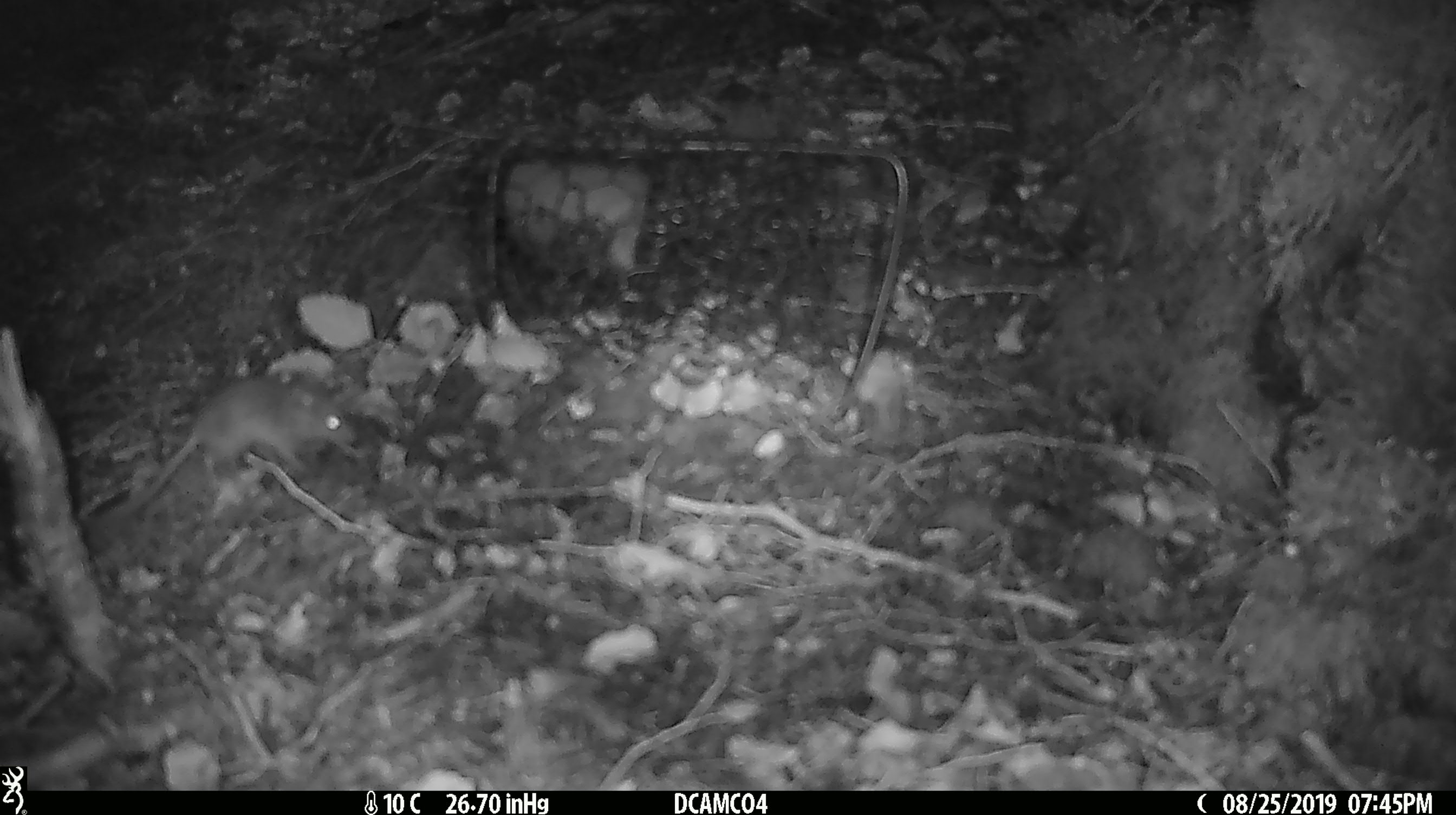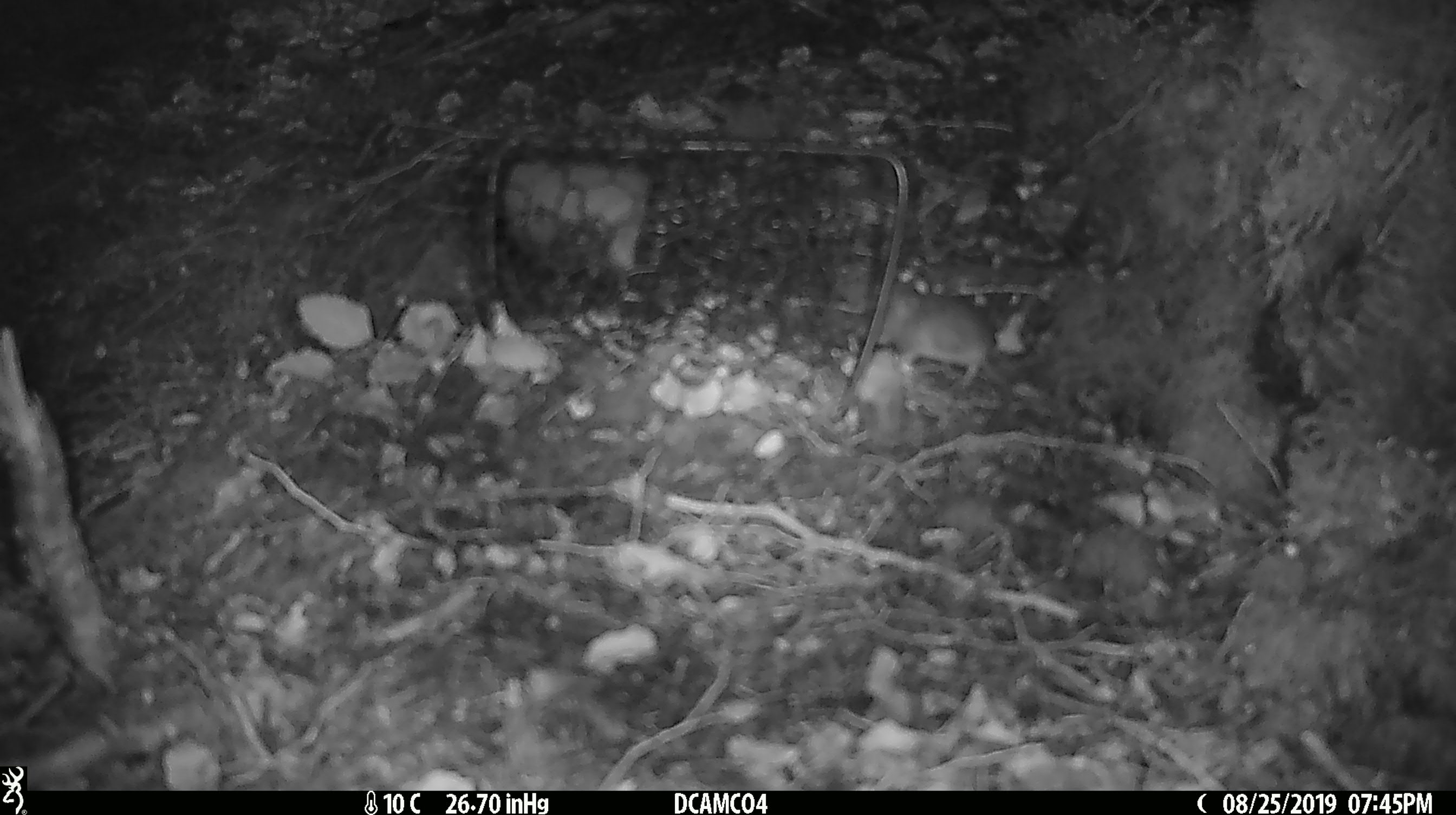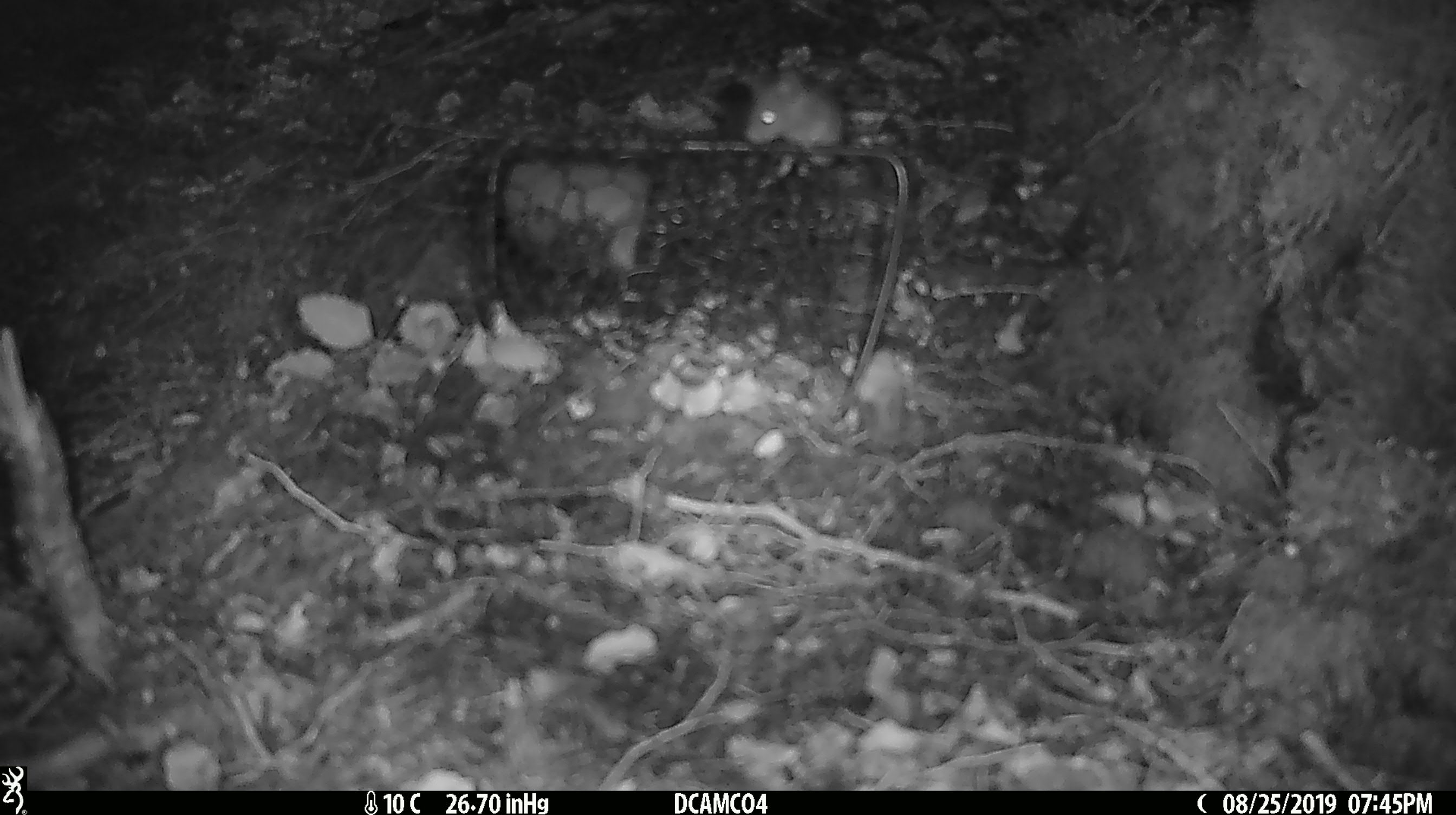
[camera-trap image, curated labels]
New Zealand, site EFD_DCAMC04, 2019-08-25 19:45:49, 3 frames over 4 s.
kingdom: Animalia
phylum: Chordata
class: Mammalia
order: Rodentia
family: Muridae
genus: Mus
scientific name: Mus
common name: mouse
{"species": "mouse (Mus)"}